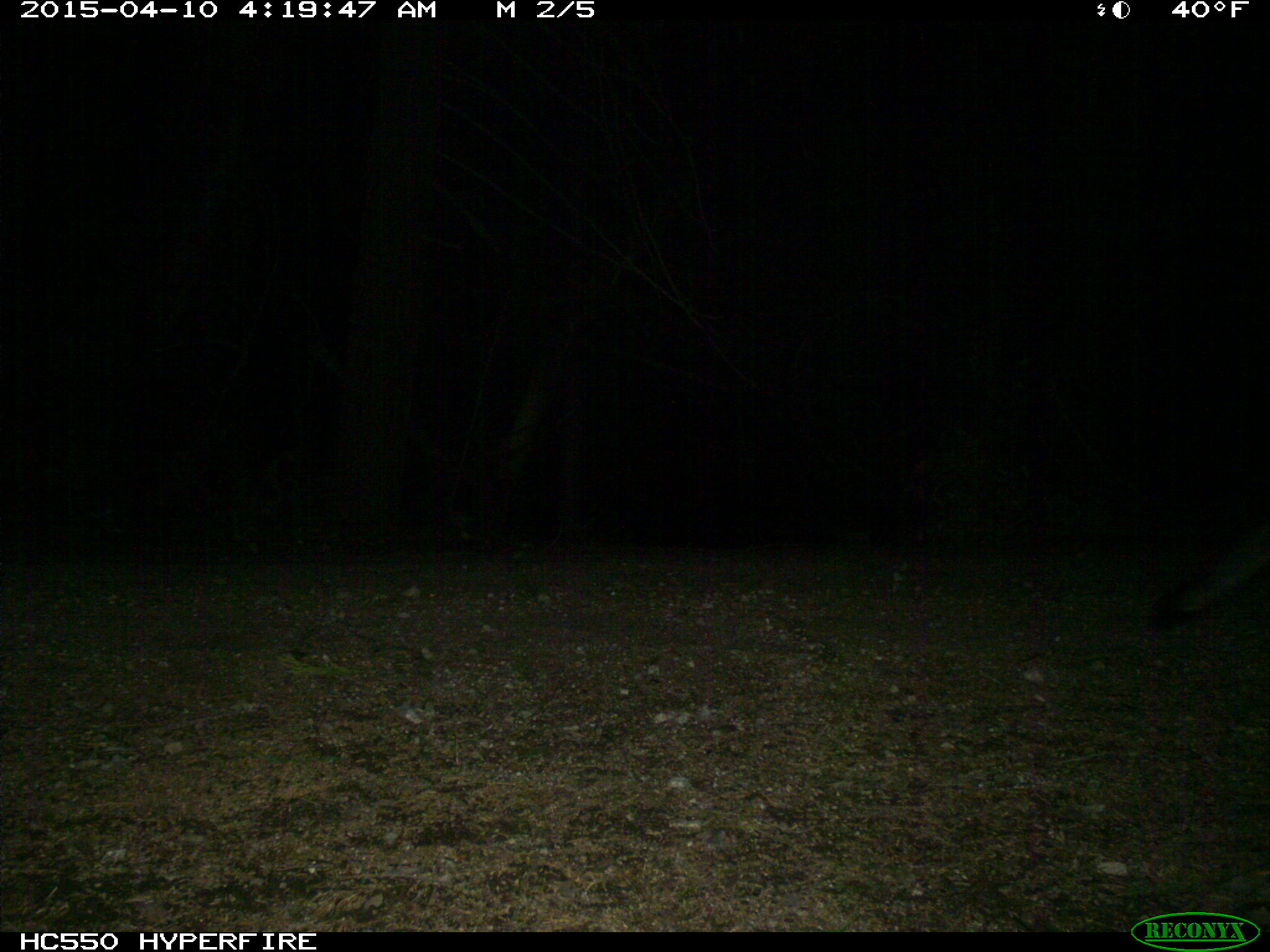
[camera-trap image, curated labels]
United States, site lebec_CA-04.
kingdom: Animalia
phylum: Chordata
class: Mammalia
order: Carnivora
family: Canidae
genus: Urocyon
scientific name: Urocyon cinereoargenteus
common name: gray fox